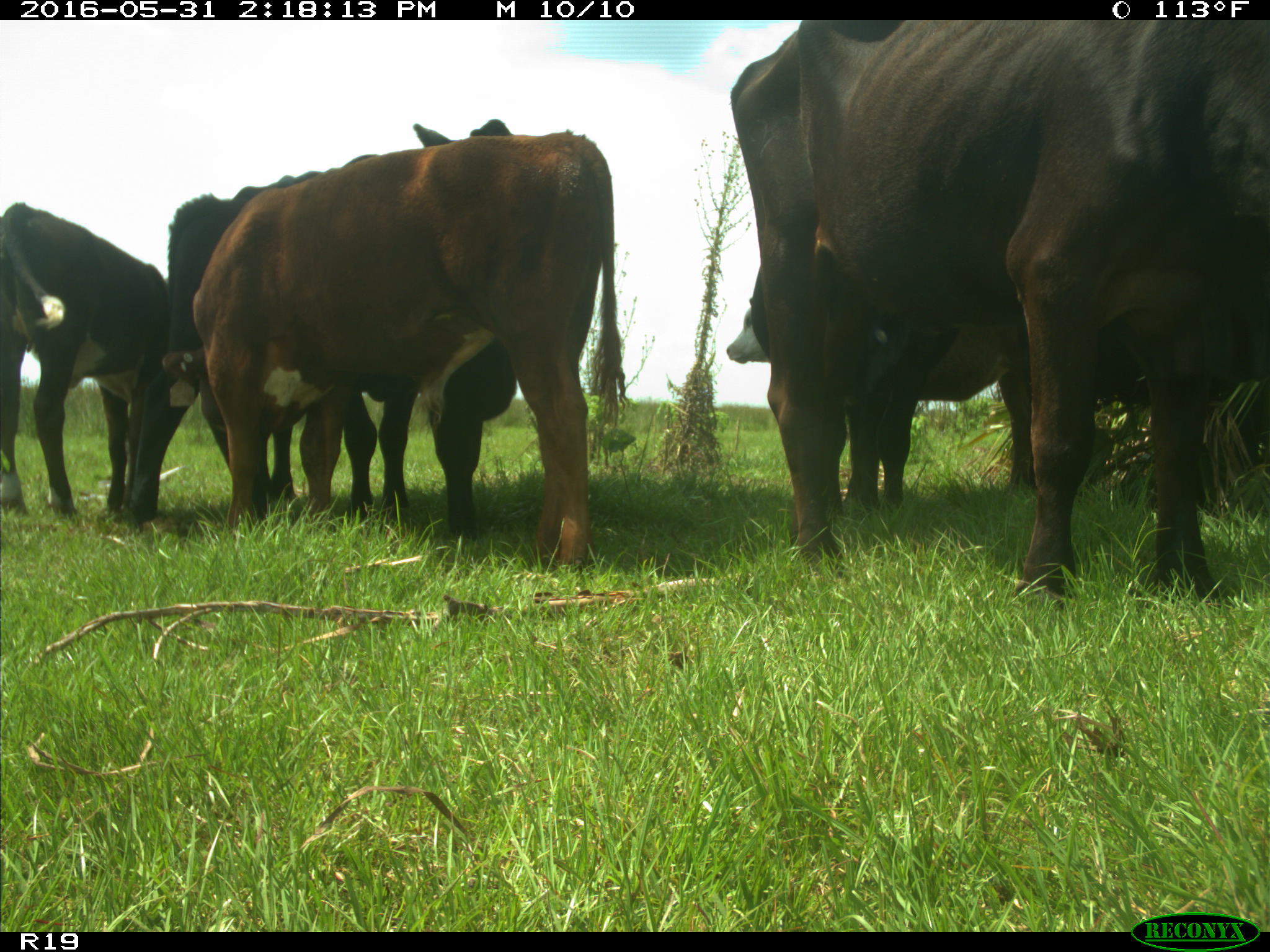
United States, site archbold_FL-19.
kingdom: Animalia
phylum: Chordata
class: Mammalia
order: Artiodactyla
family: Bovidae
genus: Bos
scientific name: Bos taurus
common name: domestic cow